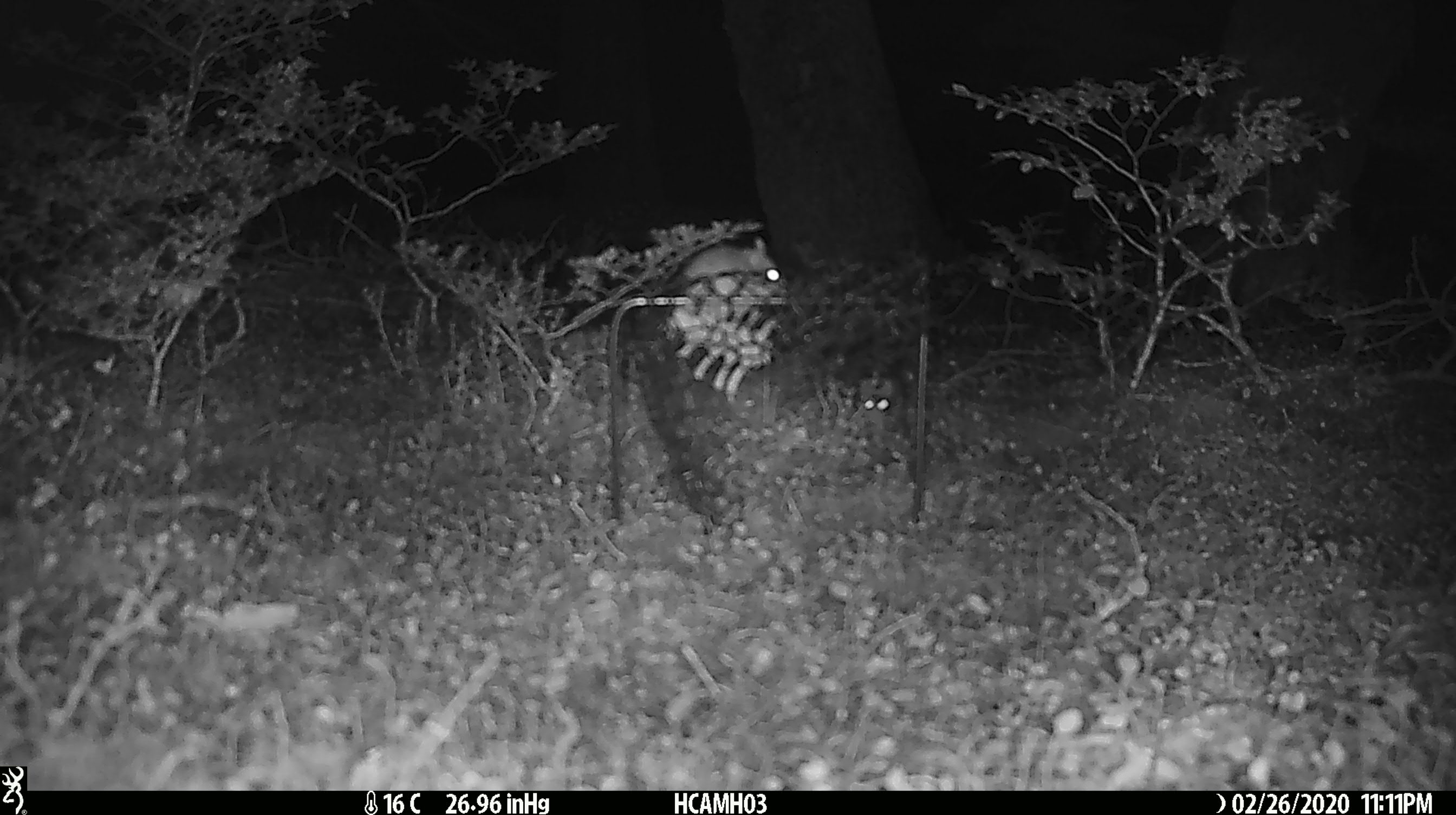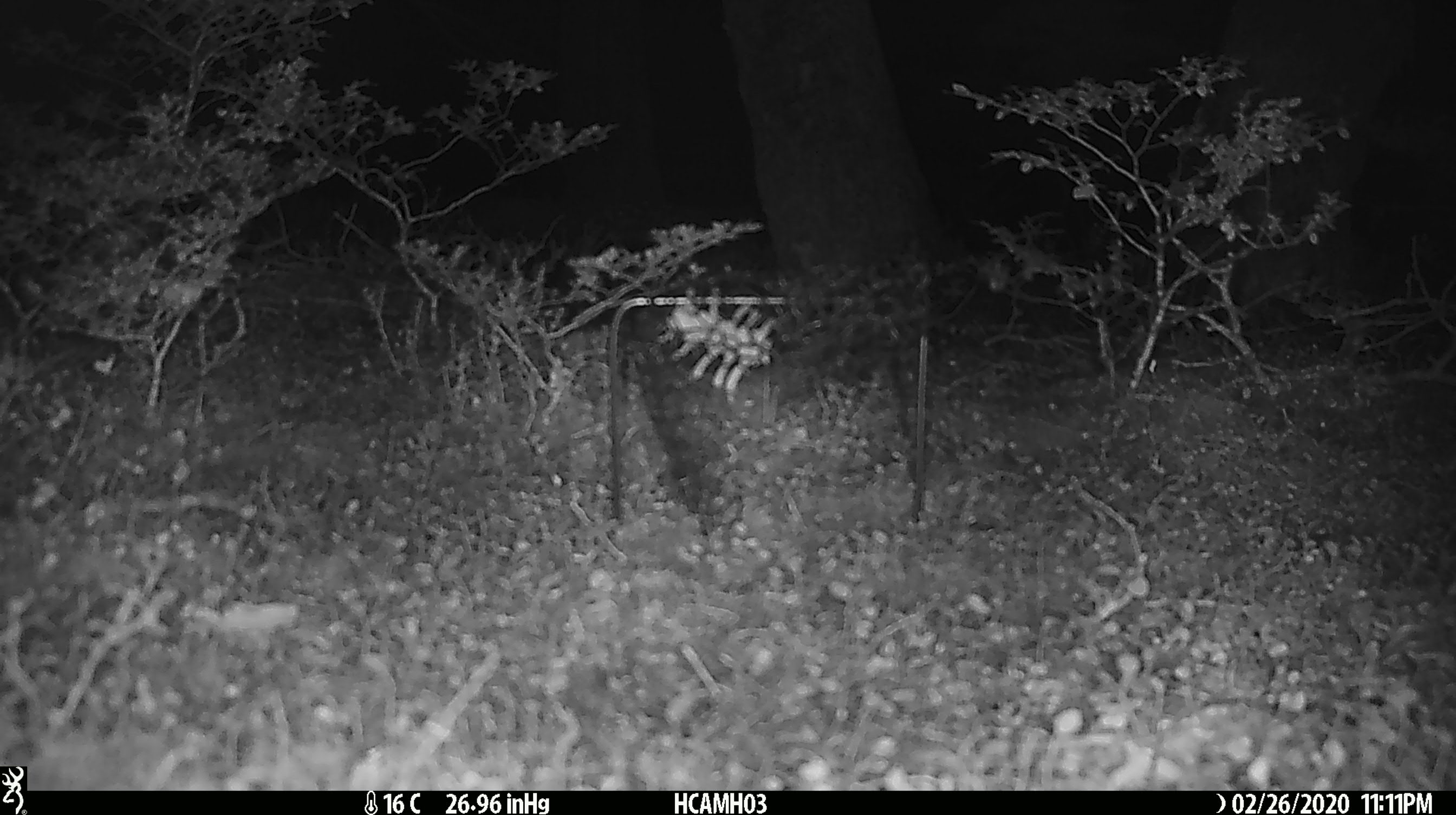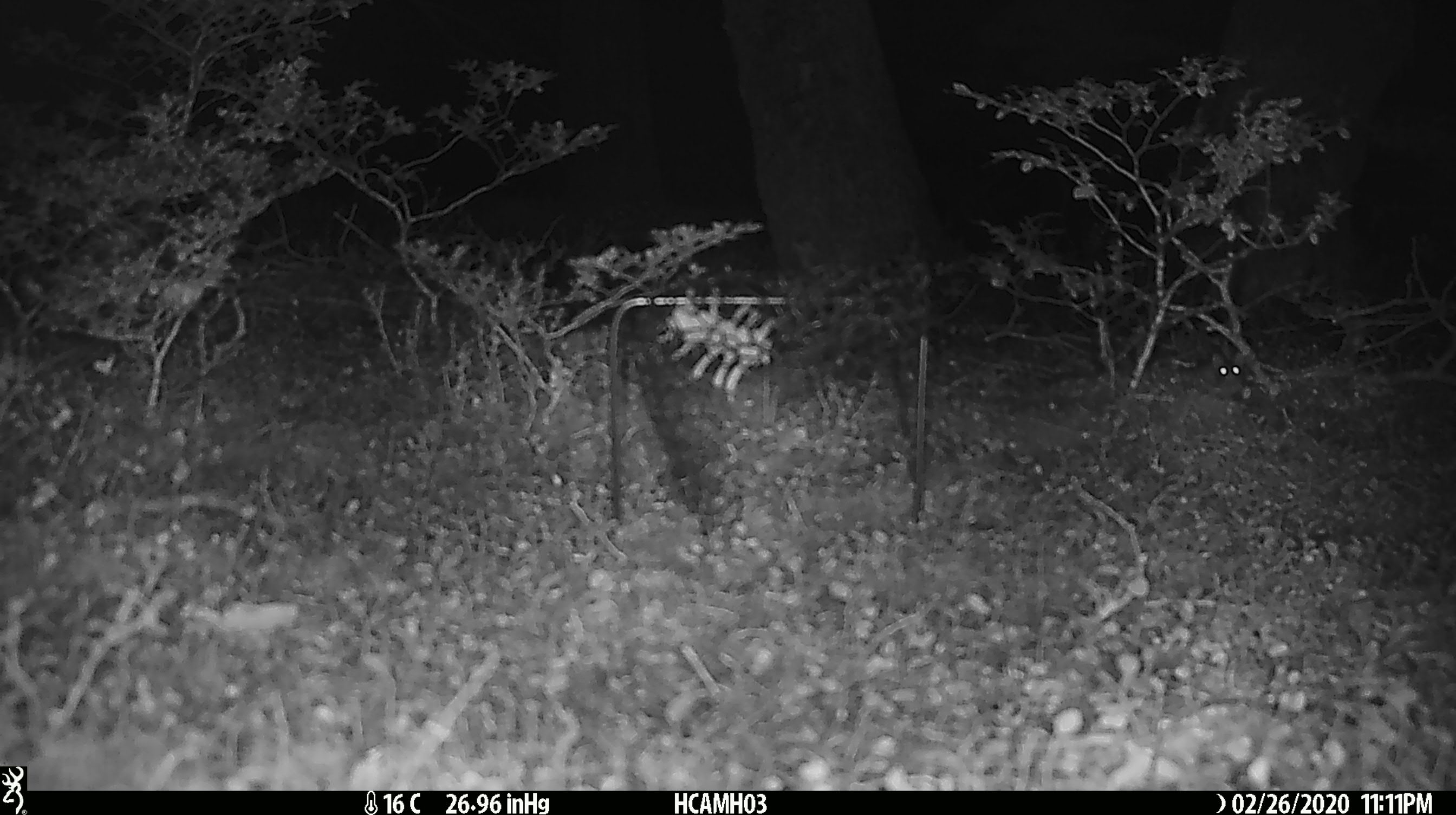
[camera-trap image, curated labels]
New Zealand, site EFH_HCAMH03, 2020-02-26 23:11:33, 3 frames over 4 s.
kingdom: Animalia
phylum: Chordata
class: Mammalia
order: Rodentia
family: Muridae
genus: Mus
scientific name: Mus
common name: mouse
Mouse (Mus).